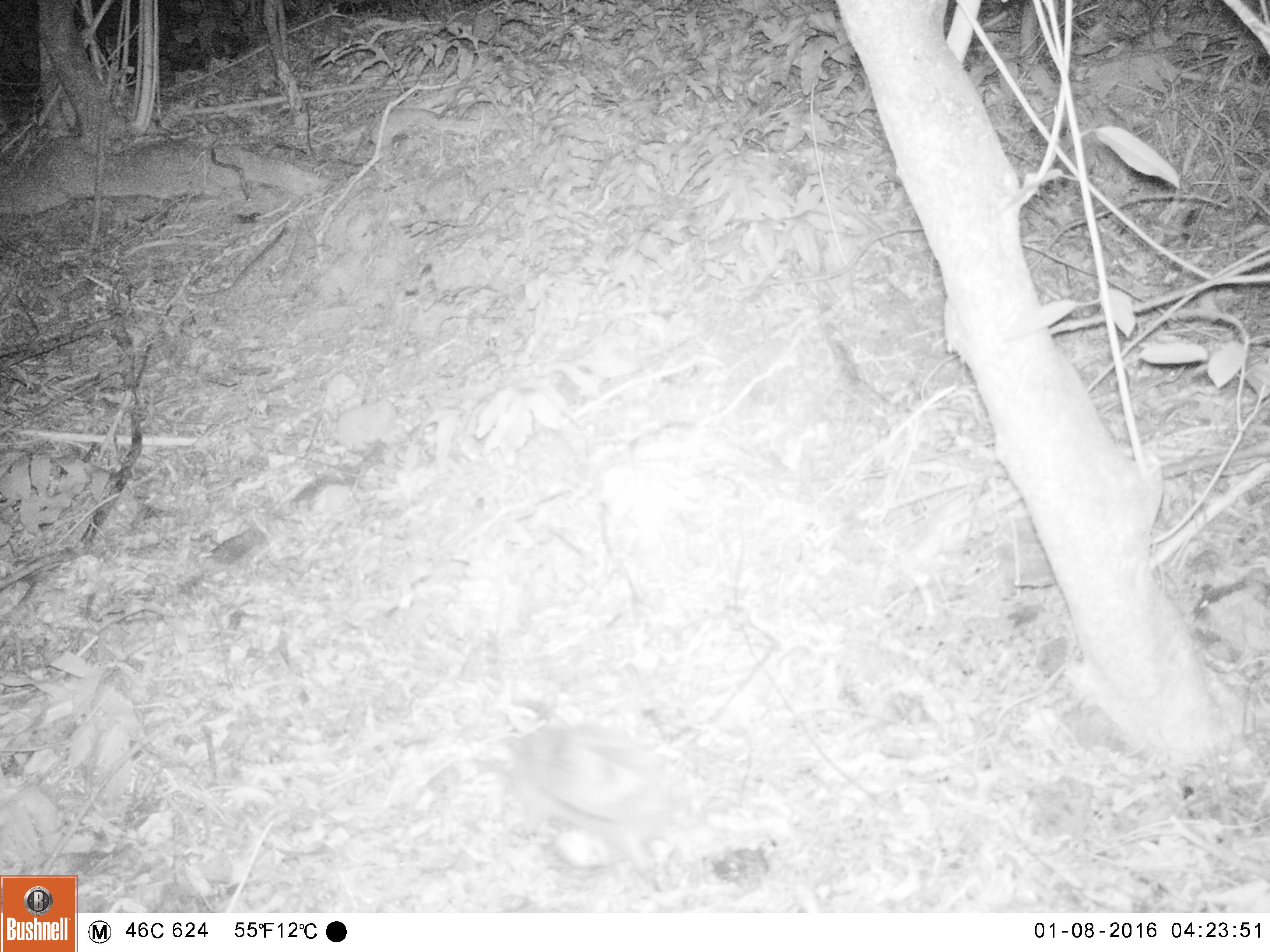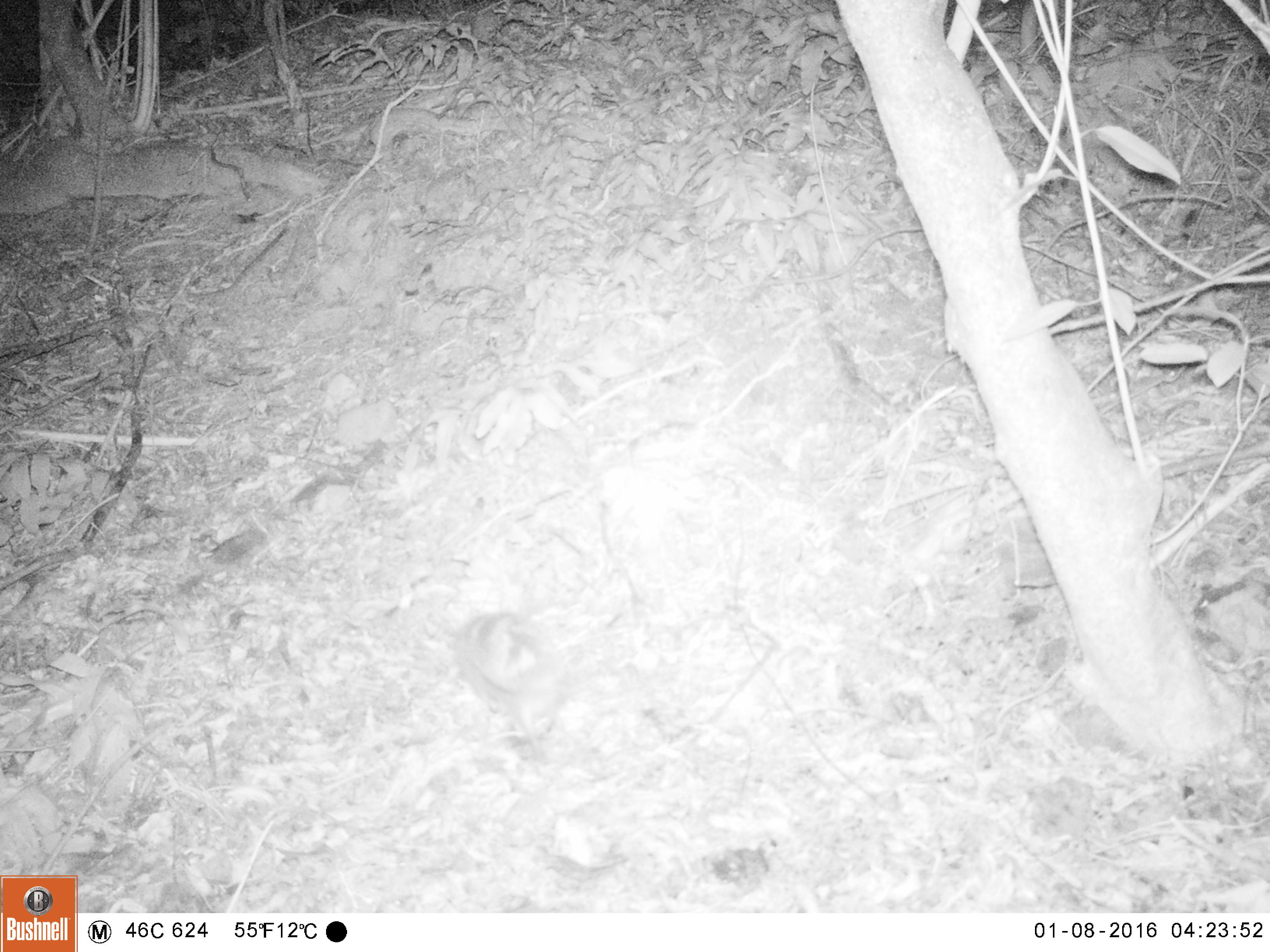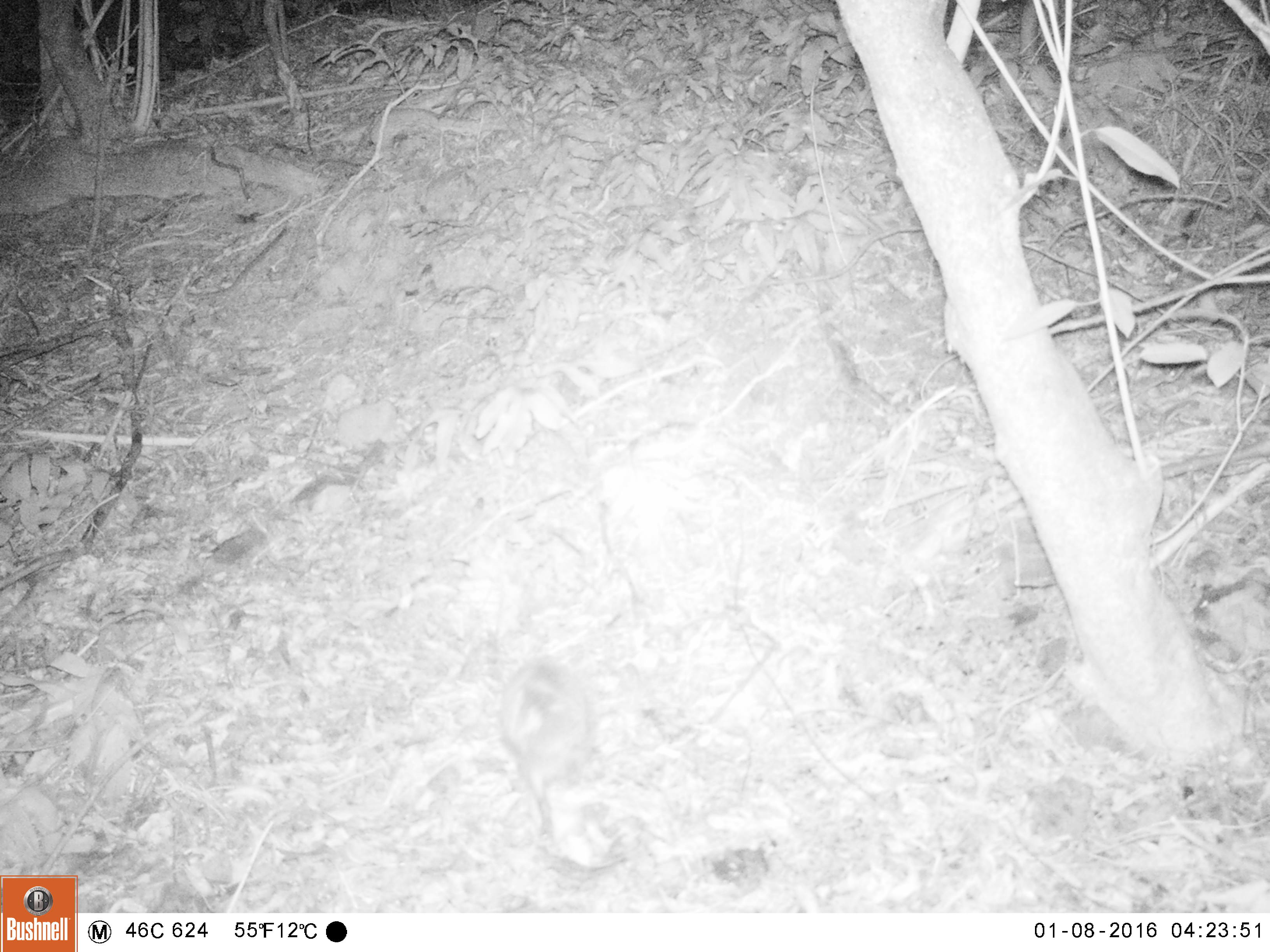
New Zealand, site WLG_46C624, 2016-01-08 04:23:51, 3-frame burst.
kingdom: Animalia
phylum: Chordata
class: Mammalia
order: Eulipotyphla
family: Erinaceidae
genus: Erinaceus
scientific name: Erinaceus europaeus europaeus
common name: european hedgehog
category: hedgehog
Hedgehog (european hedgehog) (Erinaceus europaeus europaeus).